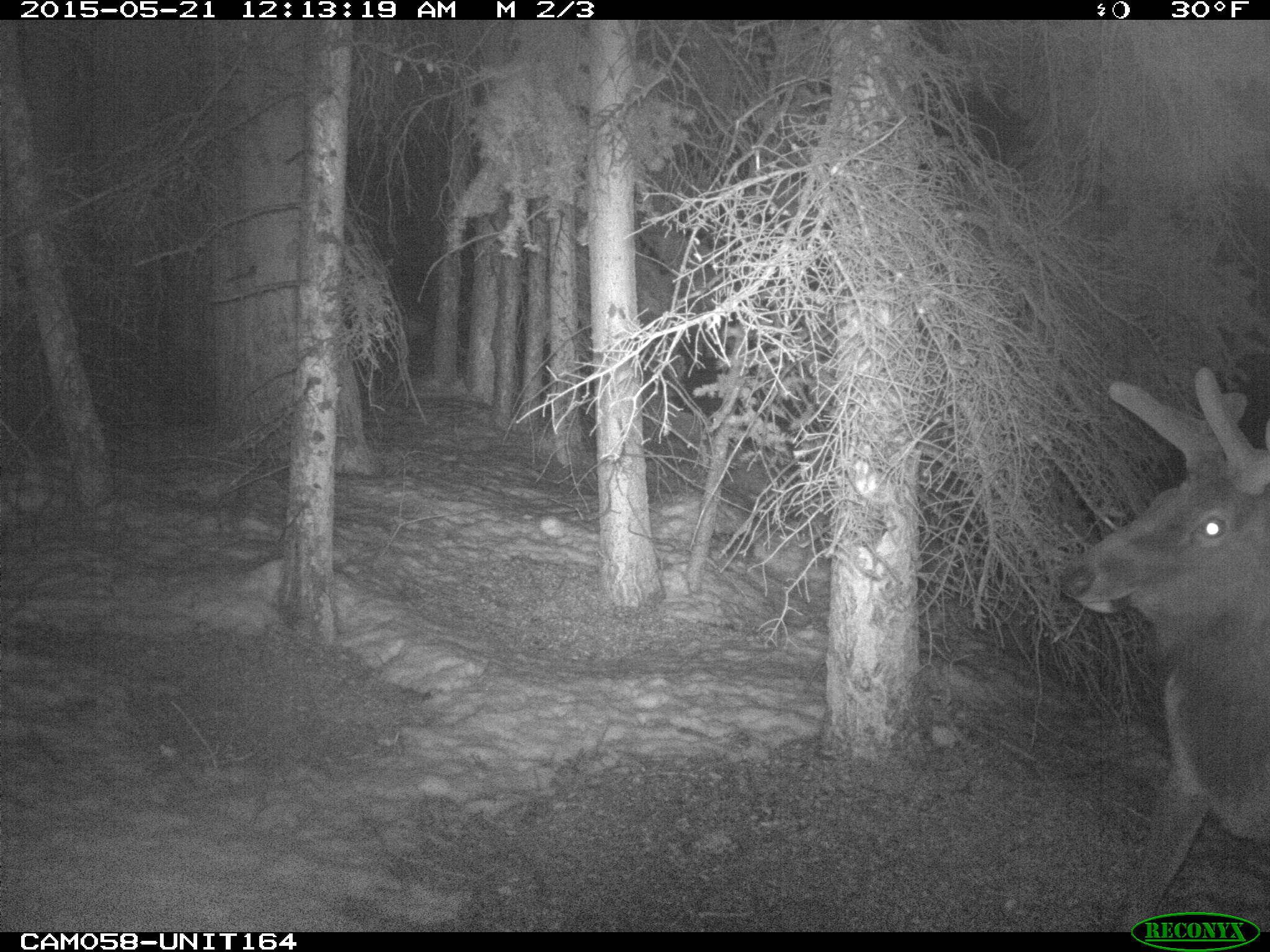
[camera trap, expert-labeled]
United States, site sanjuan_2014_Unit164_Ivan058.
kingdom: Animalia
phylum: Chordata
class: Mammalia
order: Artiodactyla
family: Cervidae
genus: Cervus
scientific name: Cervus elaphus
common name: red deer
Cervus elaphus (red deer).